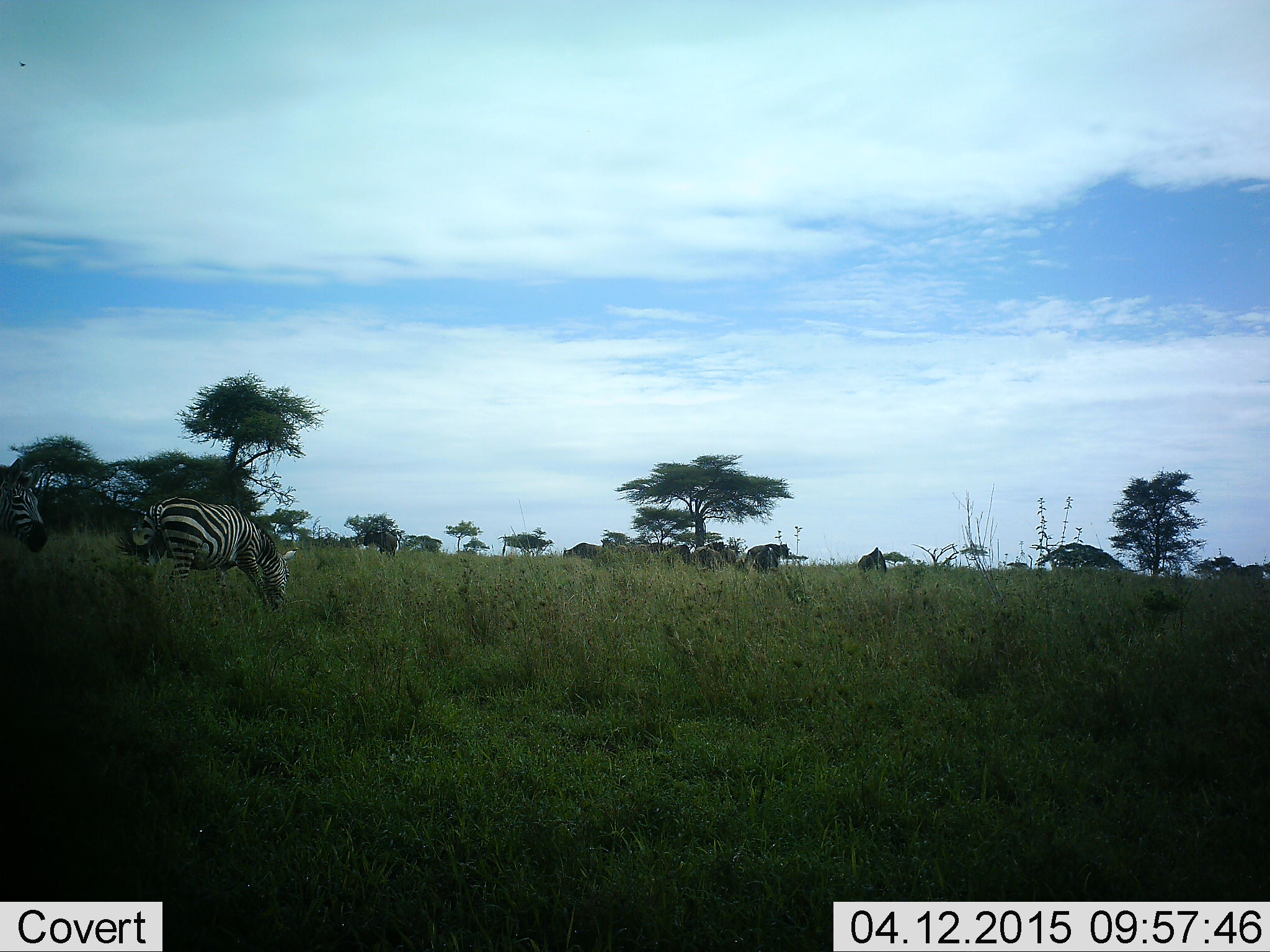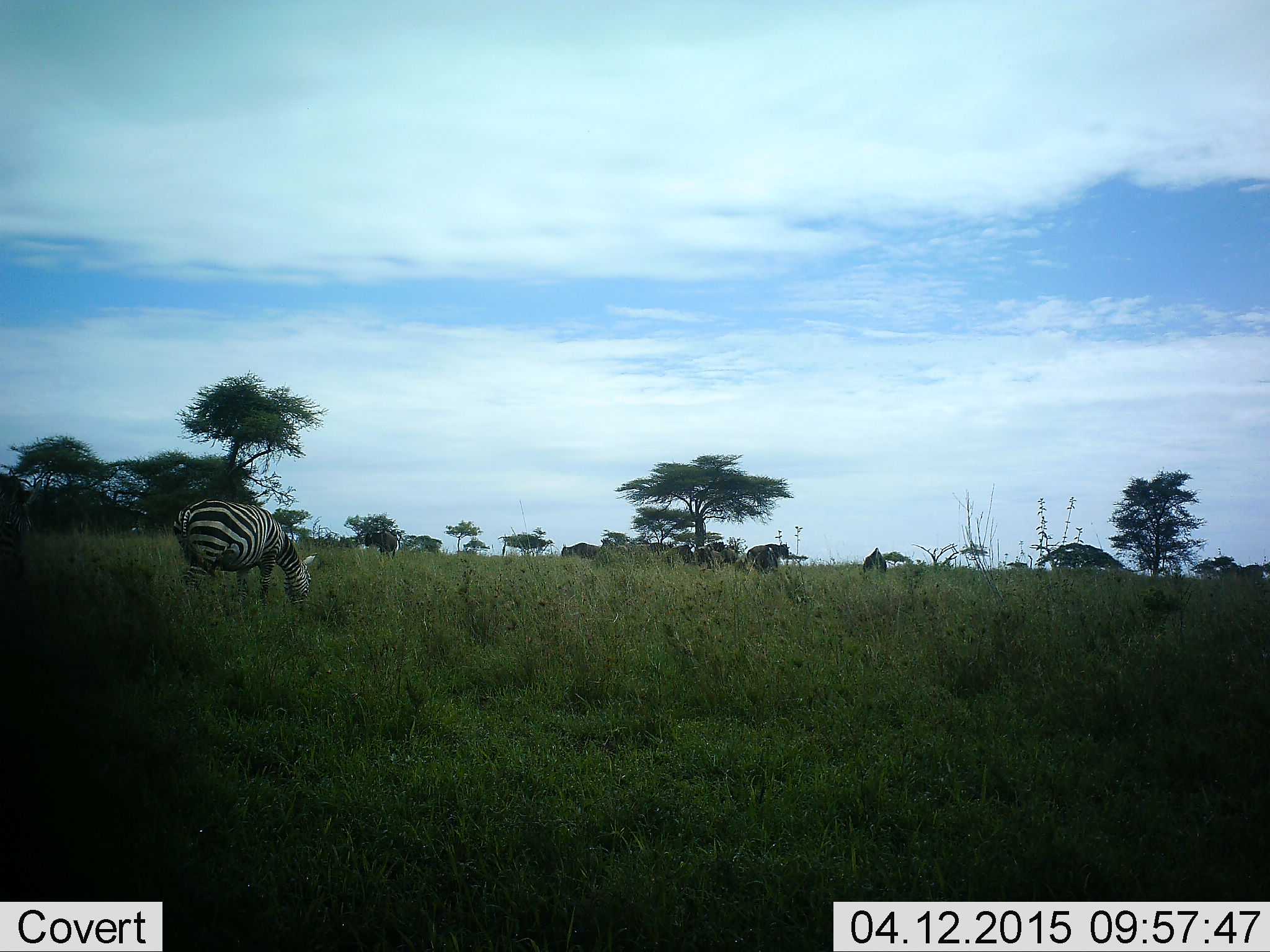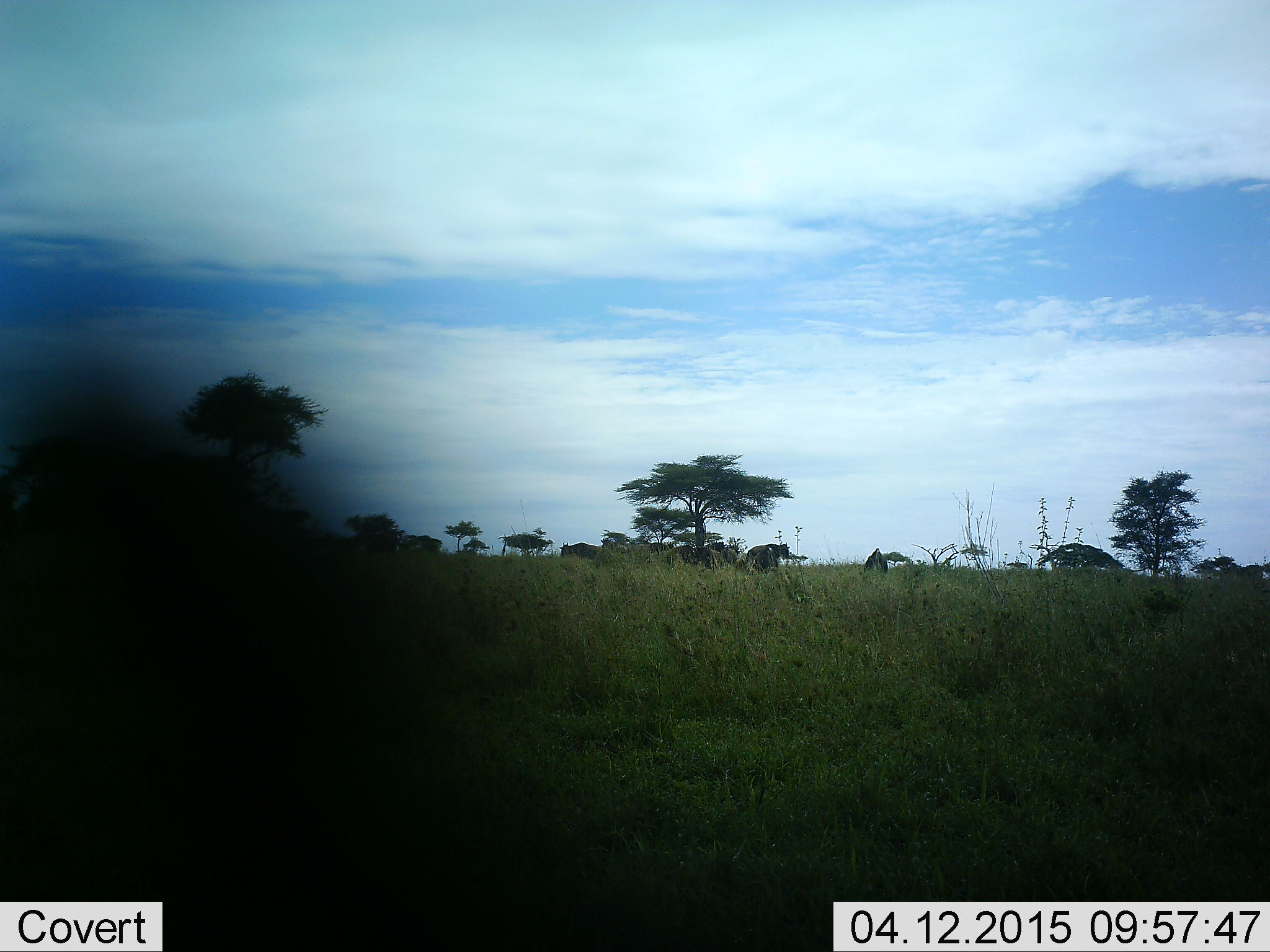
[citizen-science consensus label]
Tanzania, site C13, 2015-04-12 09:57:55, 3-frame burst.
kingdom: Animalia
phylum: Chordata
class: Mammalia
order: Perissodactyla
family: Equidae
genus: Equus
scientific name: Equus quagga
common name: plains zebra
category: zebra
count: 2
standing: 25%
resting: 0%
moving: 50%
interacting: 0%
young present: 0%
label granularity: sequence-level